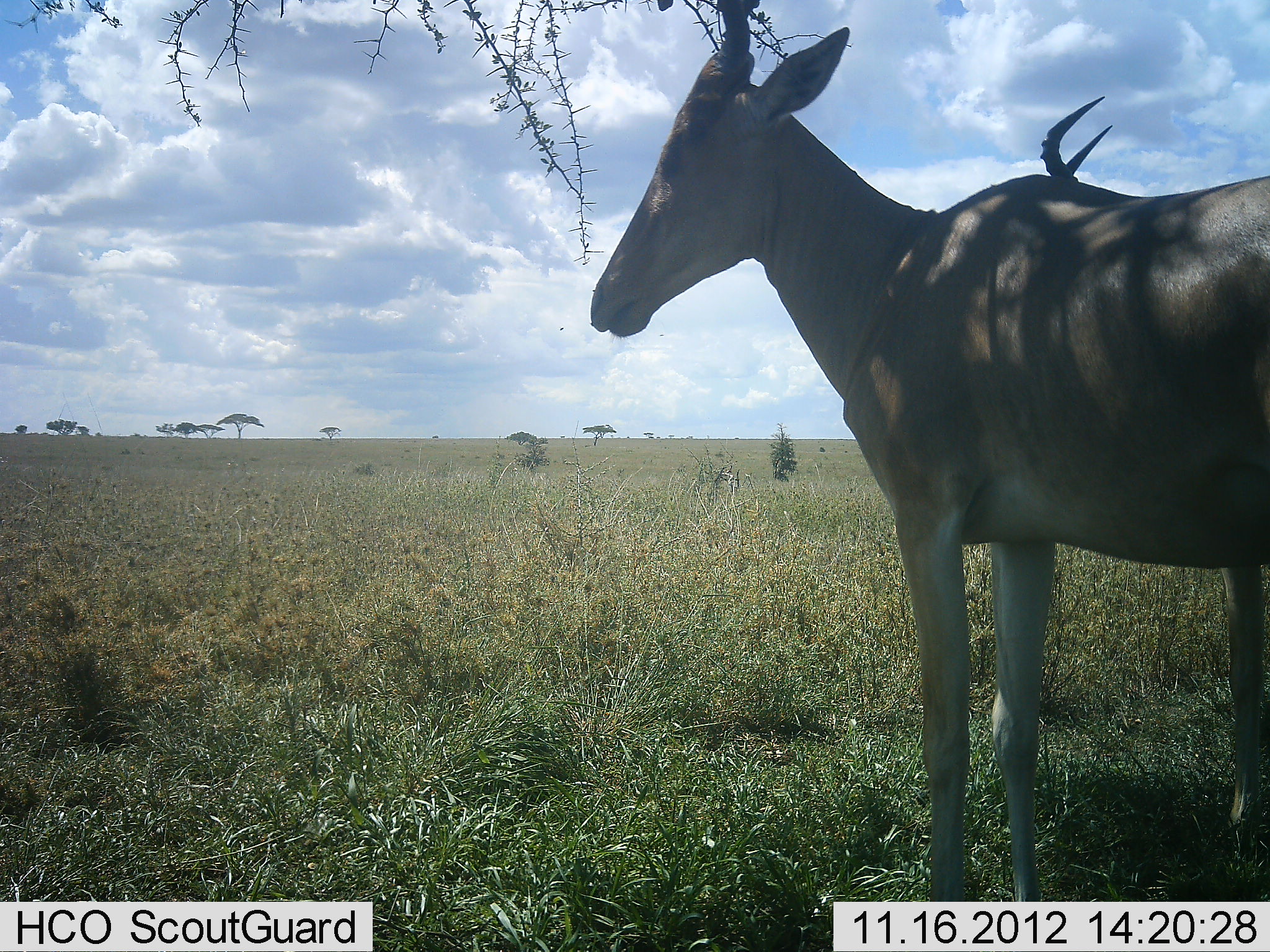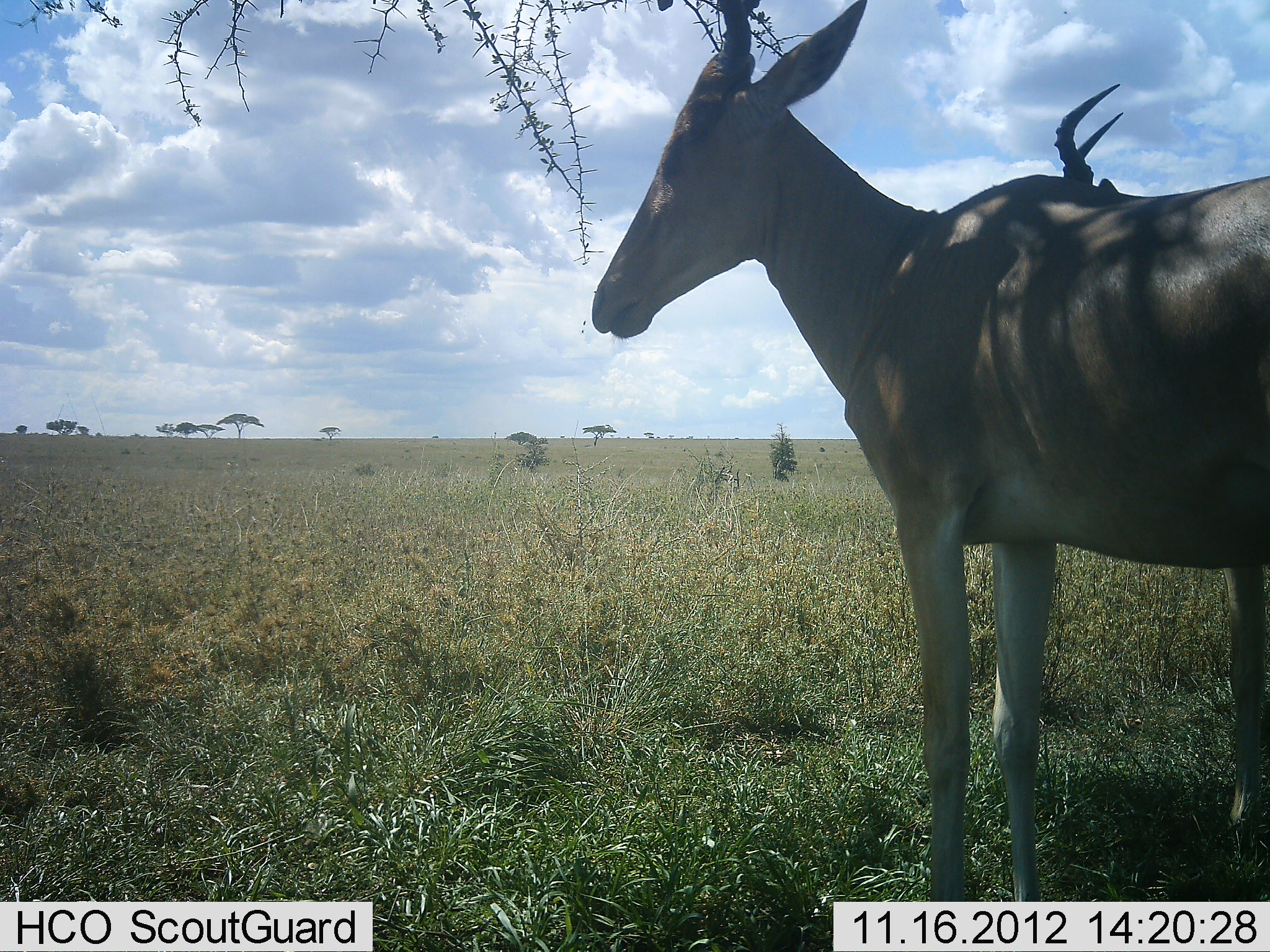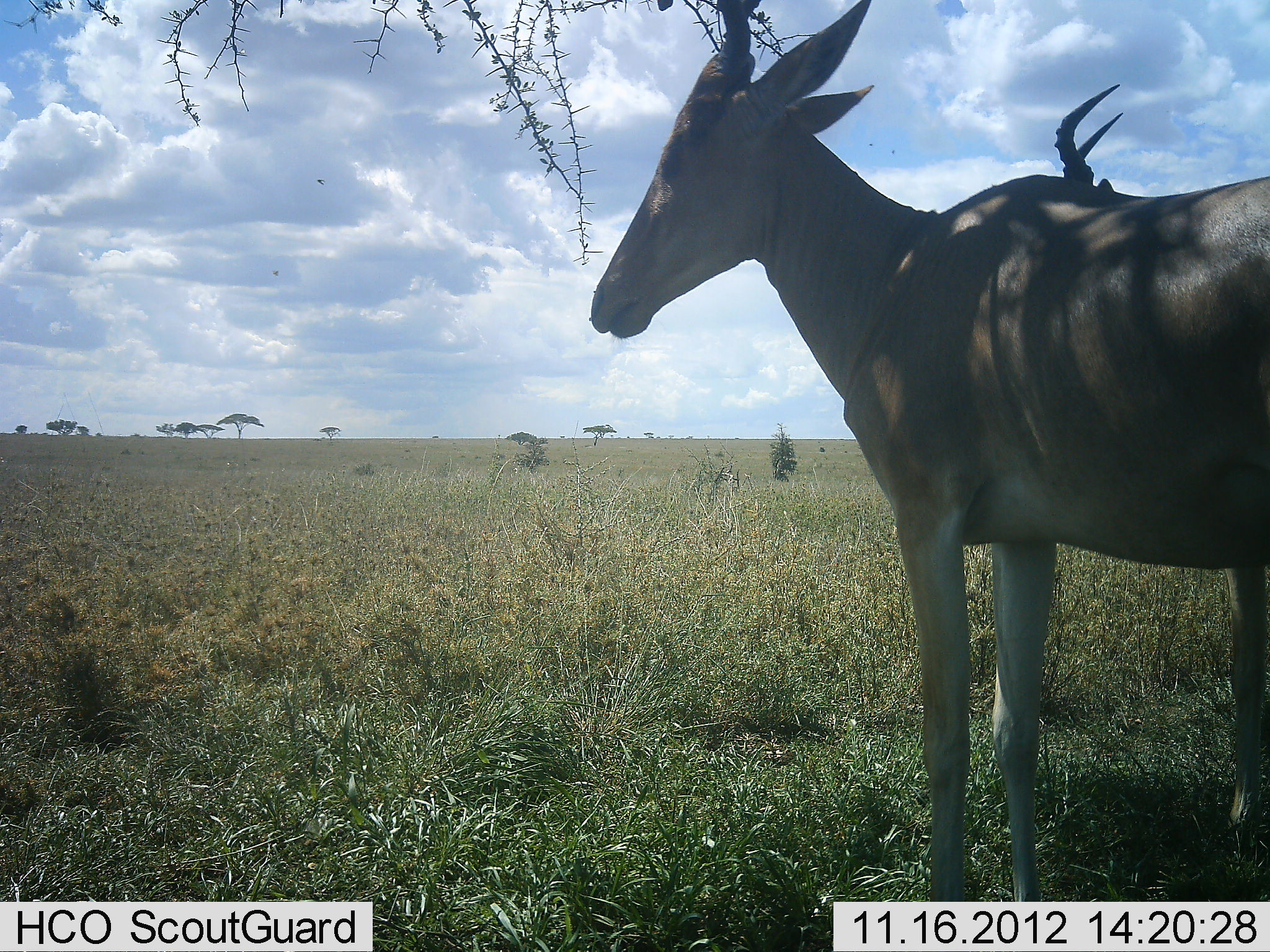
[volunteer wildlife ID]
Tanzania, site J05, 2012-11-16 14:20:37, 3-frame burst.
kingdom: Animalia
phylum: Chordata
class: Mammalia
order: Artiodactyla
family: Bovidae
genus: Alcelaphus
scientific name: Alcelaphus buselaphus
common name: hartebeest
Hartebeest (Alcelaphus buselaphus), count 2. Behavior (volunteer vote fractions): standing 100%, resting 10%, moving 0%, interacting 0%. Young present (vote fraction): 0%. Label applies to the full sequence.